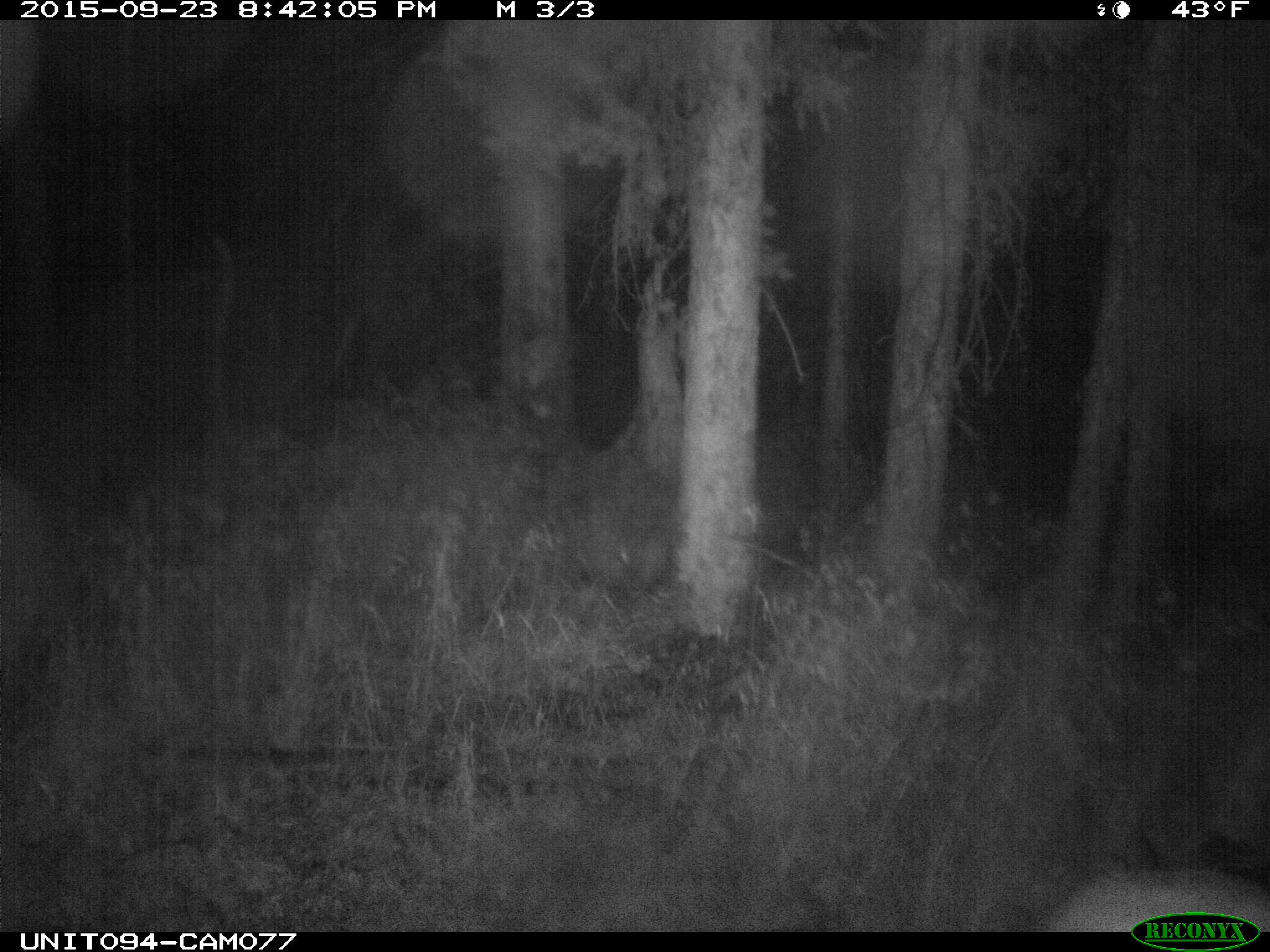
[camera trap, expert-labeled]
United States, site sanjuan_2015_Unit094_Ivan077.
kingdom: Animalia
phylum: Chordata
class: Mammalia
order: Artiodactyla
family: Cervidae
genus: Cervus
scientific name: Cervus elaphus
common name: red deer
Cervus elaphus (red deer).